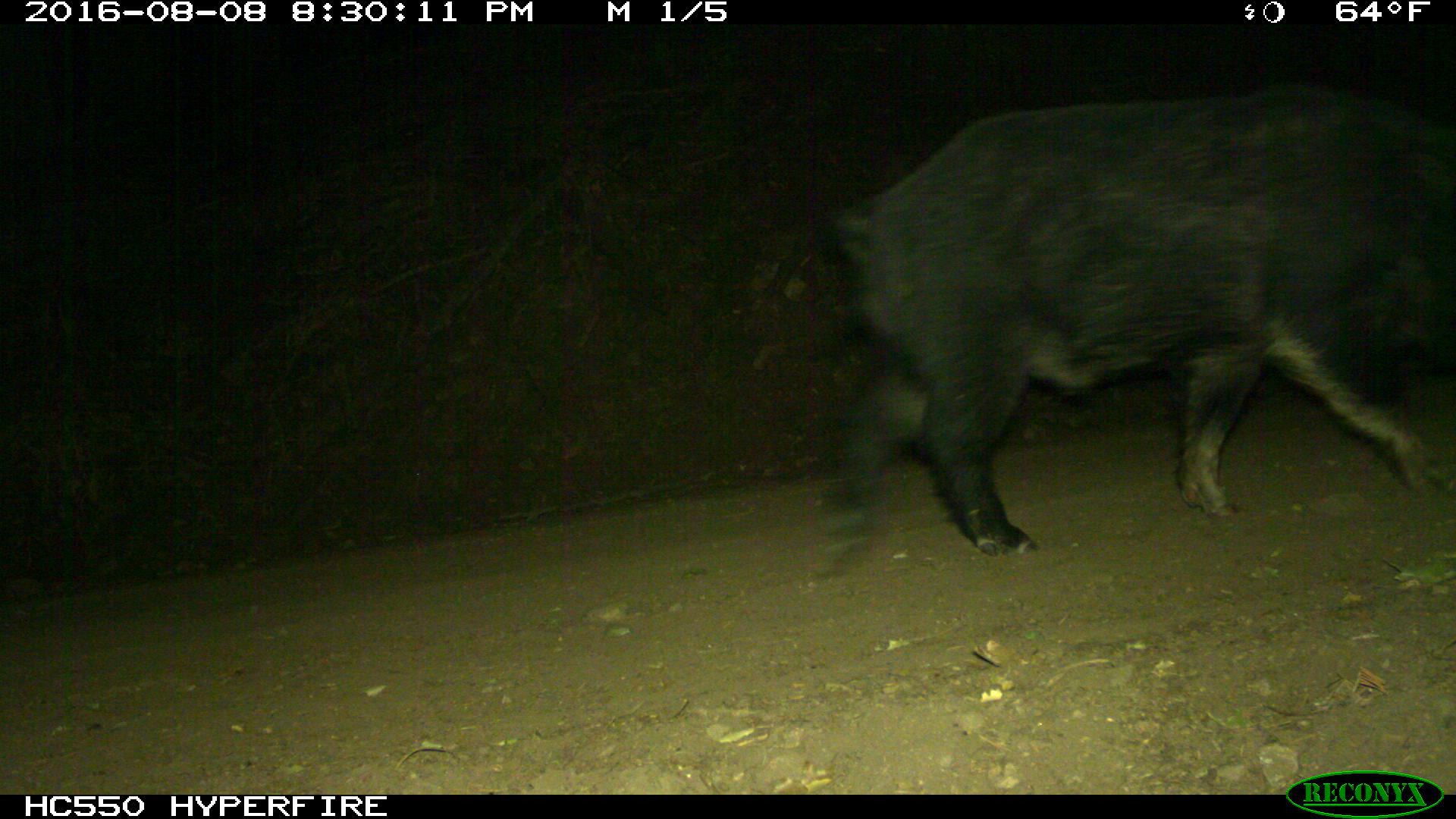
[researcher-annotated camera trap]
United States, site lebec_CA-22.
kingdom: Animalia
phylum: Chordata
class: Mammalia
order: Artiodactyla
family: Suidae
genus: Sus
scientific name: Sus scrofa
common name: wild boar